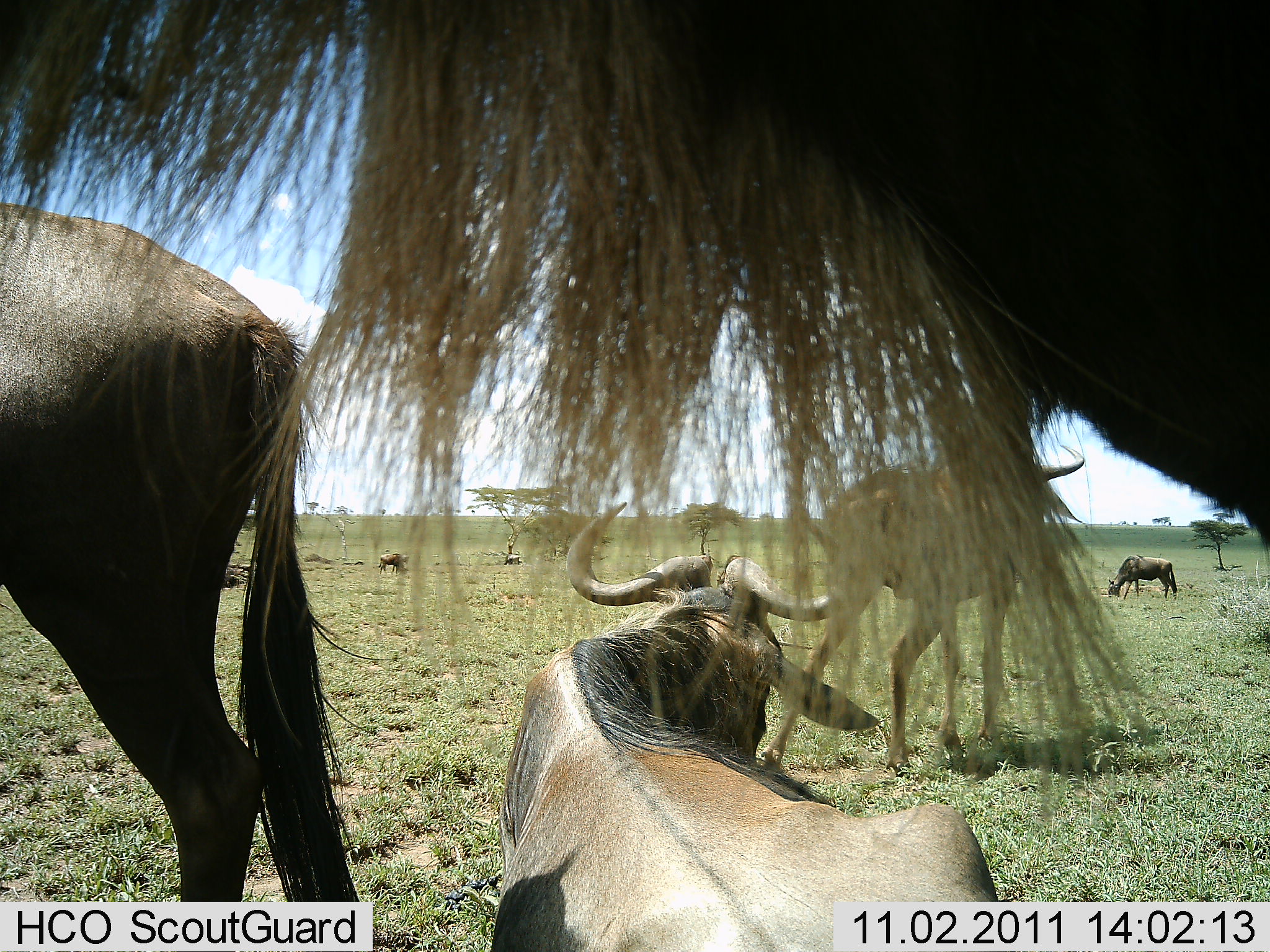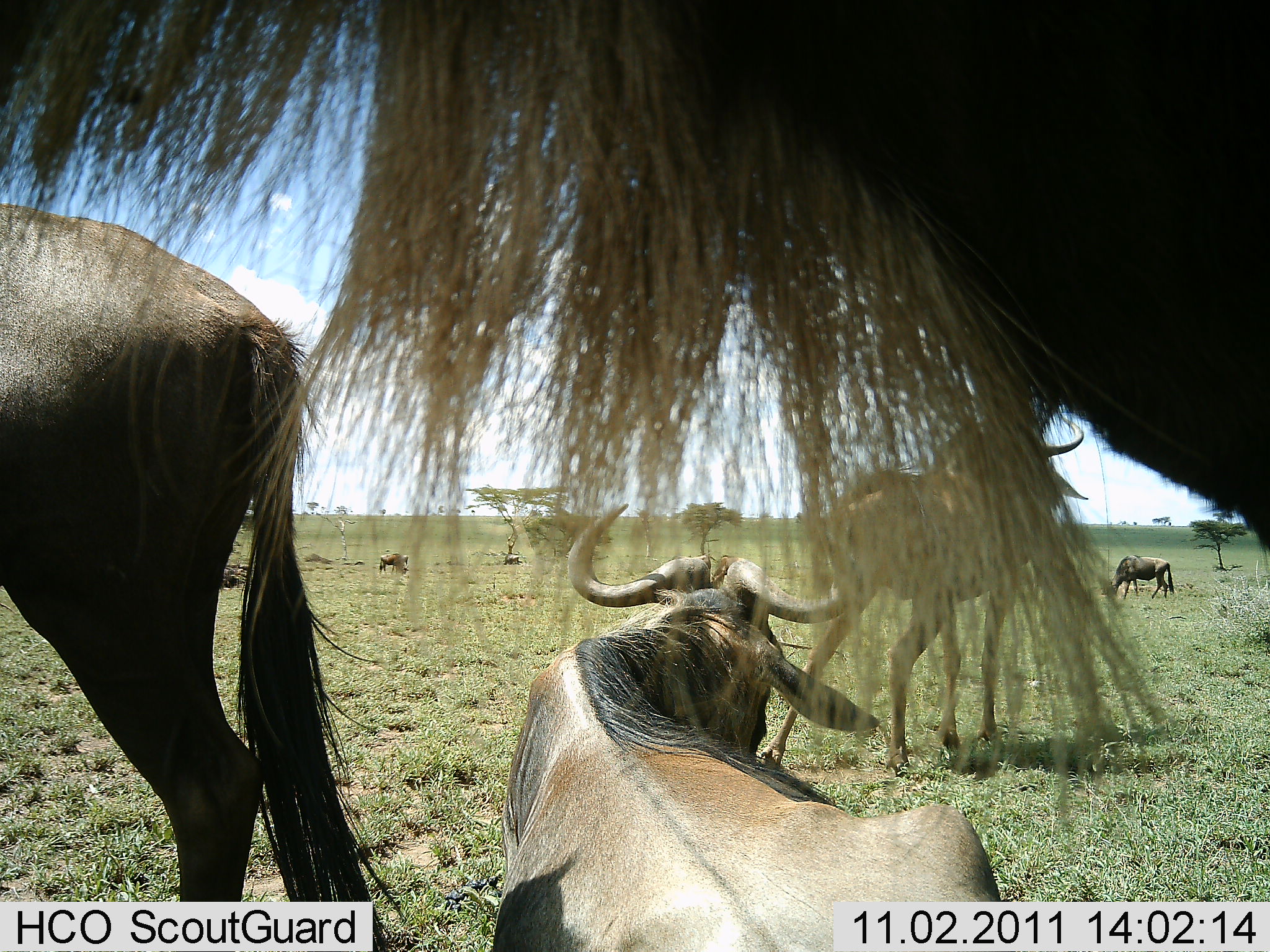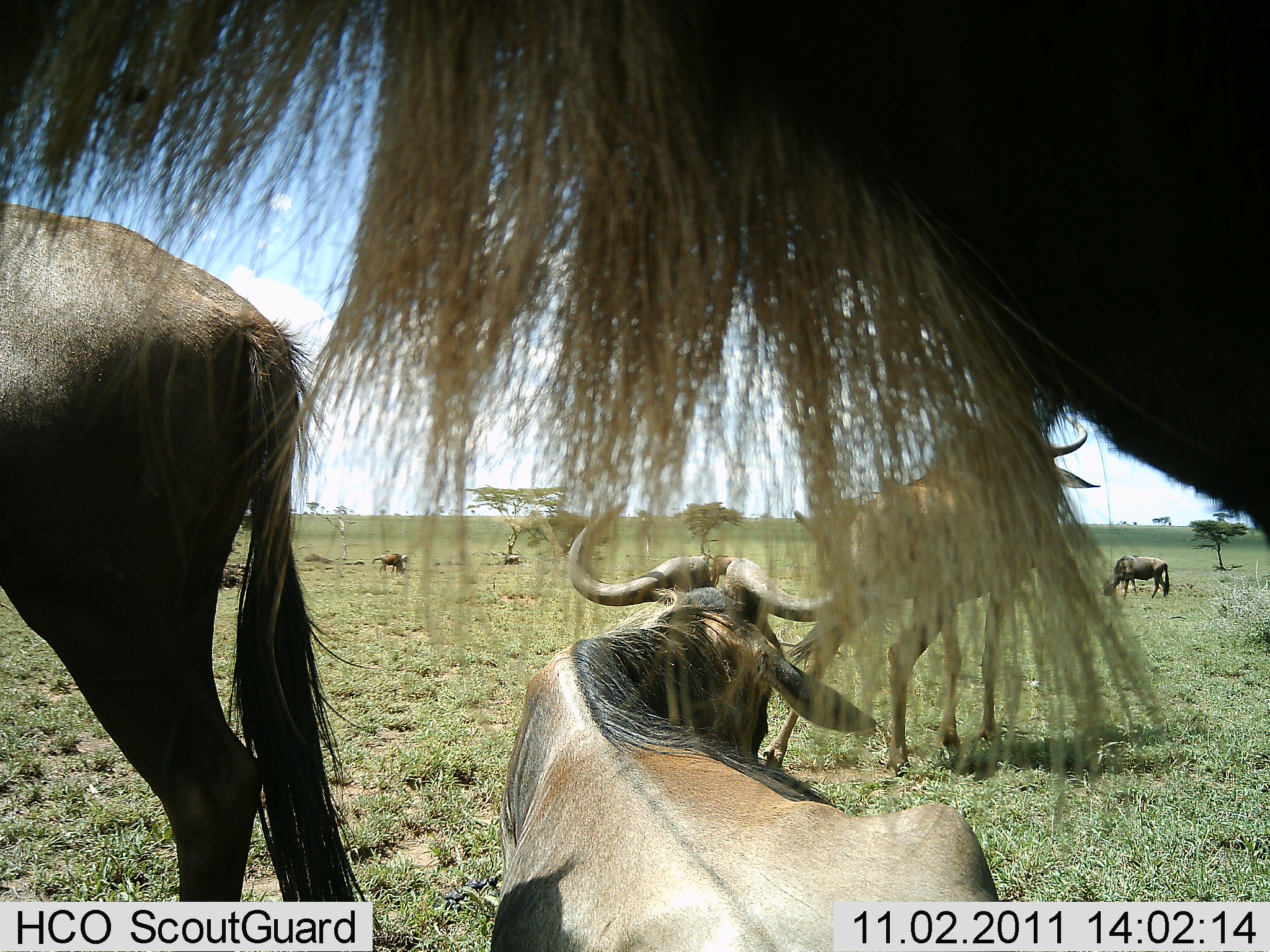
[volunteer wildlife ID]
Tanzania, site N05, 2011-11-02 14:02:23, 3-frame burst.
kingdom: Animalia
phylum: Chordata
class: Mammalia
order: Artiodactyla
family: Bovidae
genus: Connochaetes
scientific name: Connochaetes taurinus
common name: blue wildebeest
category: wildebeest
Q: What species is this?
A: Wildebeest (blue wildebeest) (Connochaetes taurinus).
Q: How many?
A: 6.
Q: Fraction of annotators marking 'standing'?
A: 73%.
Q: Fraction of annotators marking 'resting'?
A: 100%.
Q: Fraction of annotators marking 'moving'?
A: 33%.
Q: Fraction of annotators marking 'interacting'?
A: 0%.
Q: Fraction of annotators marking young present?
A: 7%.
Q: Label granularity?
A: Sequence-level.